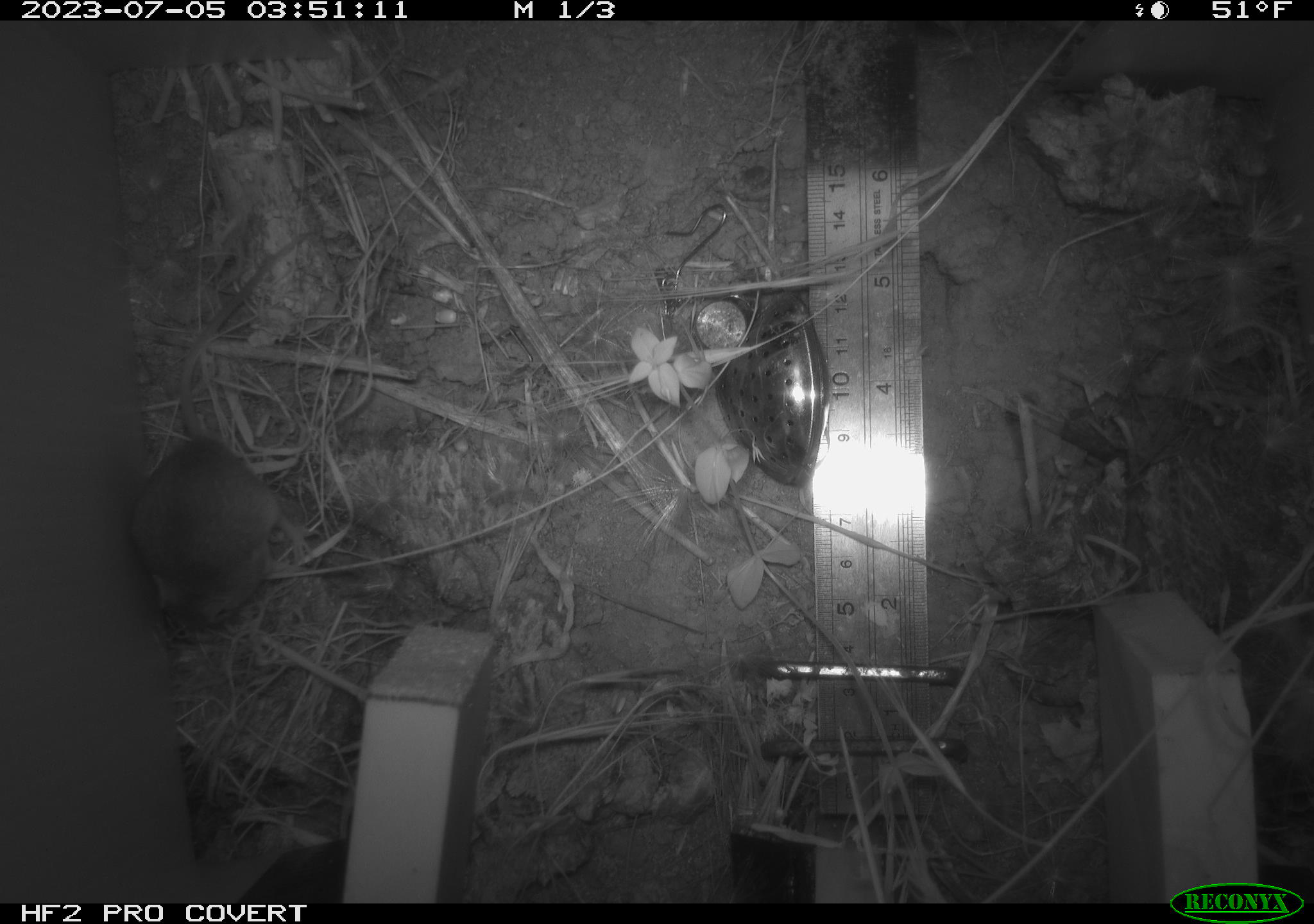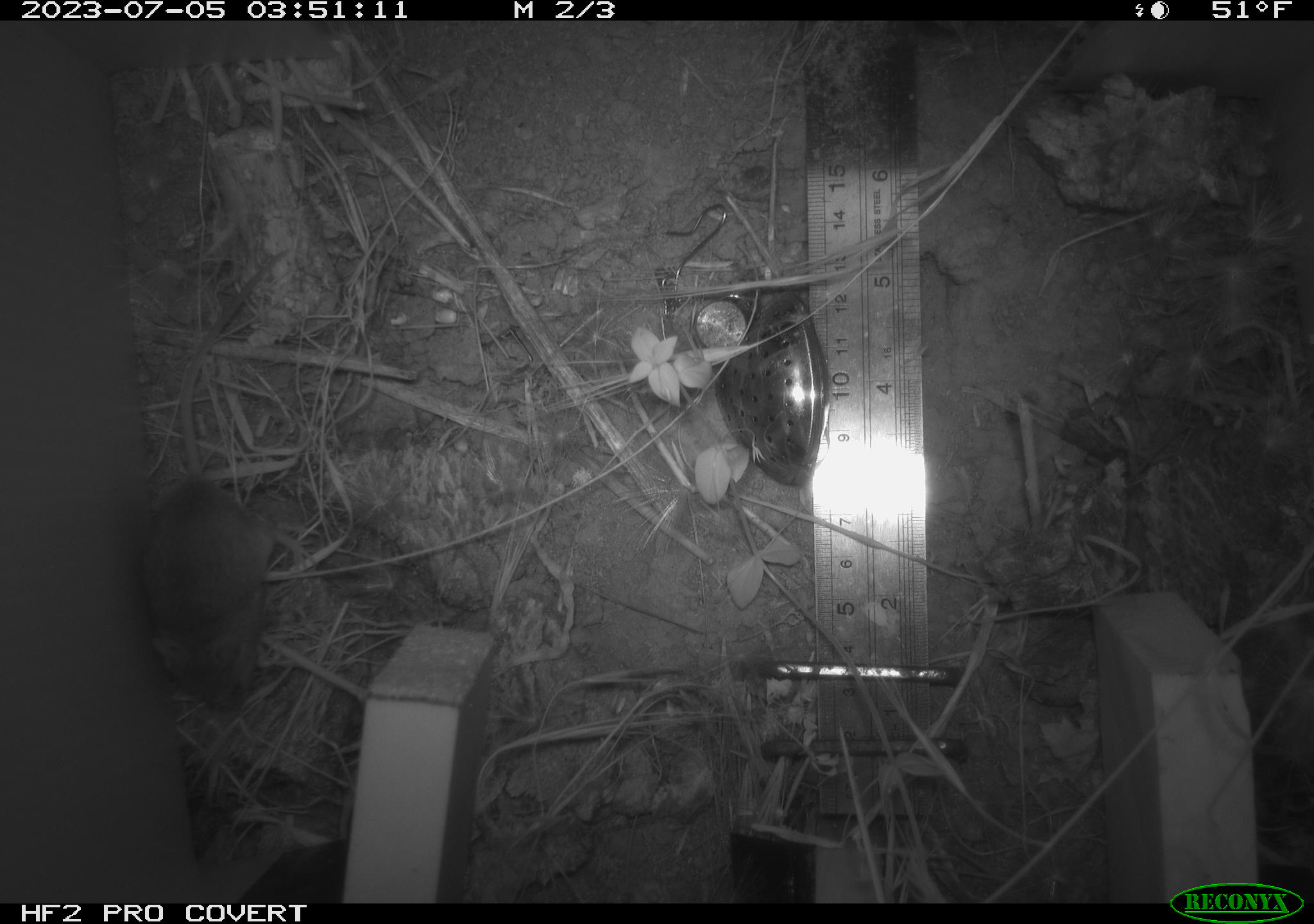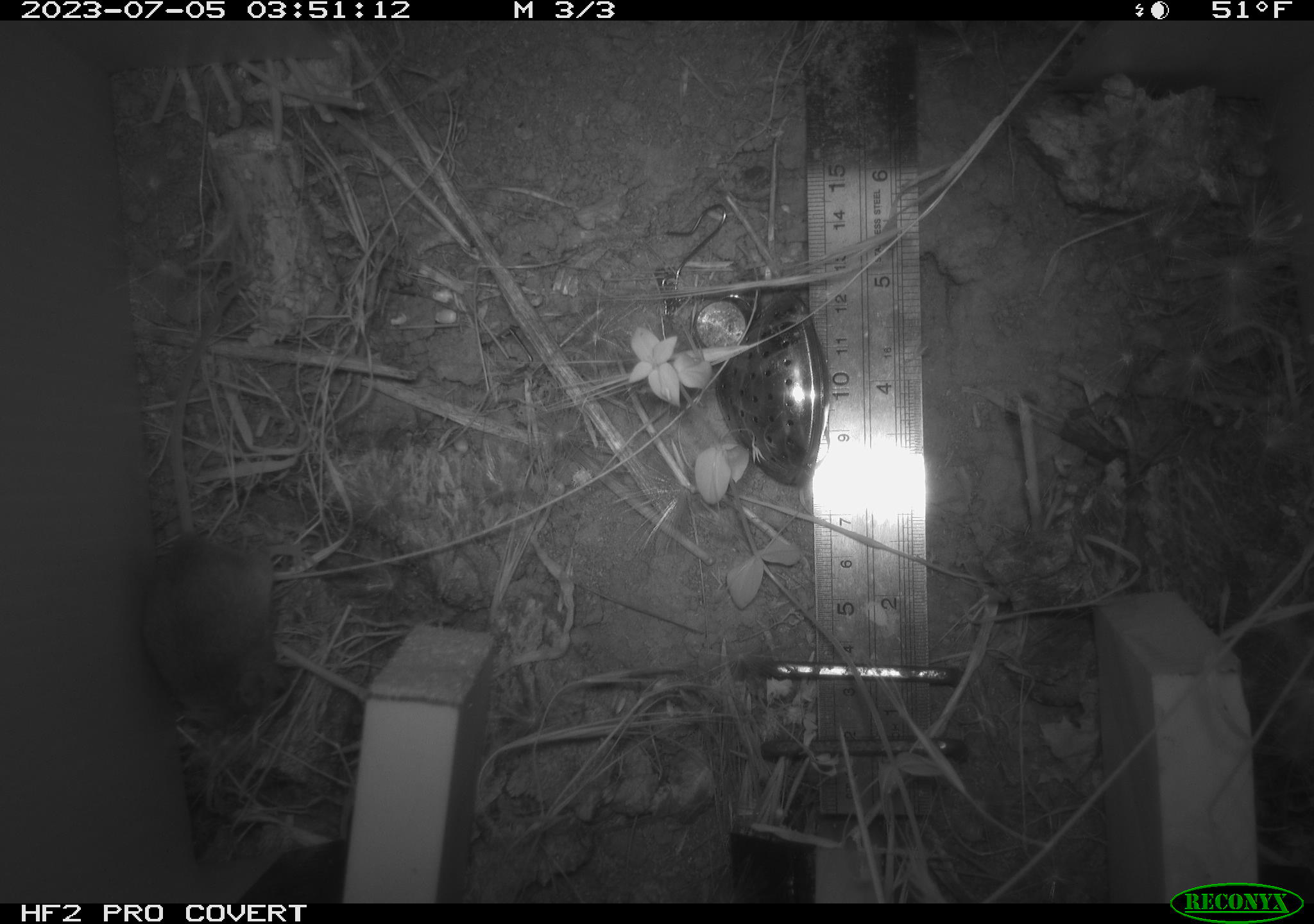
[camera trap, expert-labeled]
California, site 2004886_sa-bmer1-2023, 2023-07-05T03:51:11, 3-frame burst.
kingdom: Animalia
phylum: Chordata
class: Mammalia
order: Rodentia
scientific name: Rodentia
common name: mouse species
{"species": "mouse species (Rodentia)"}